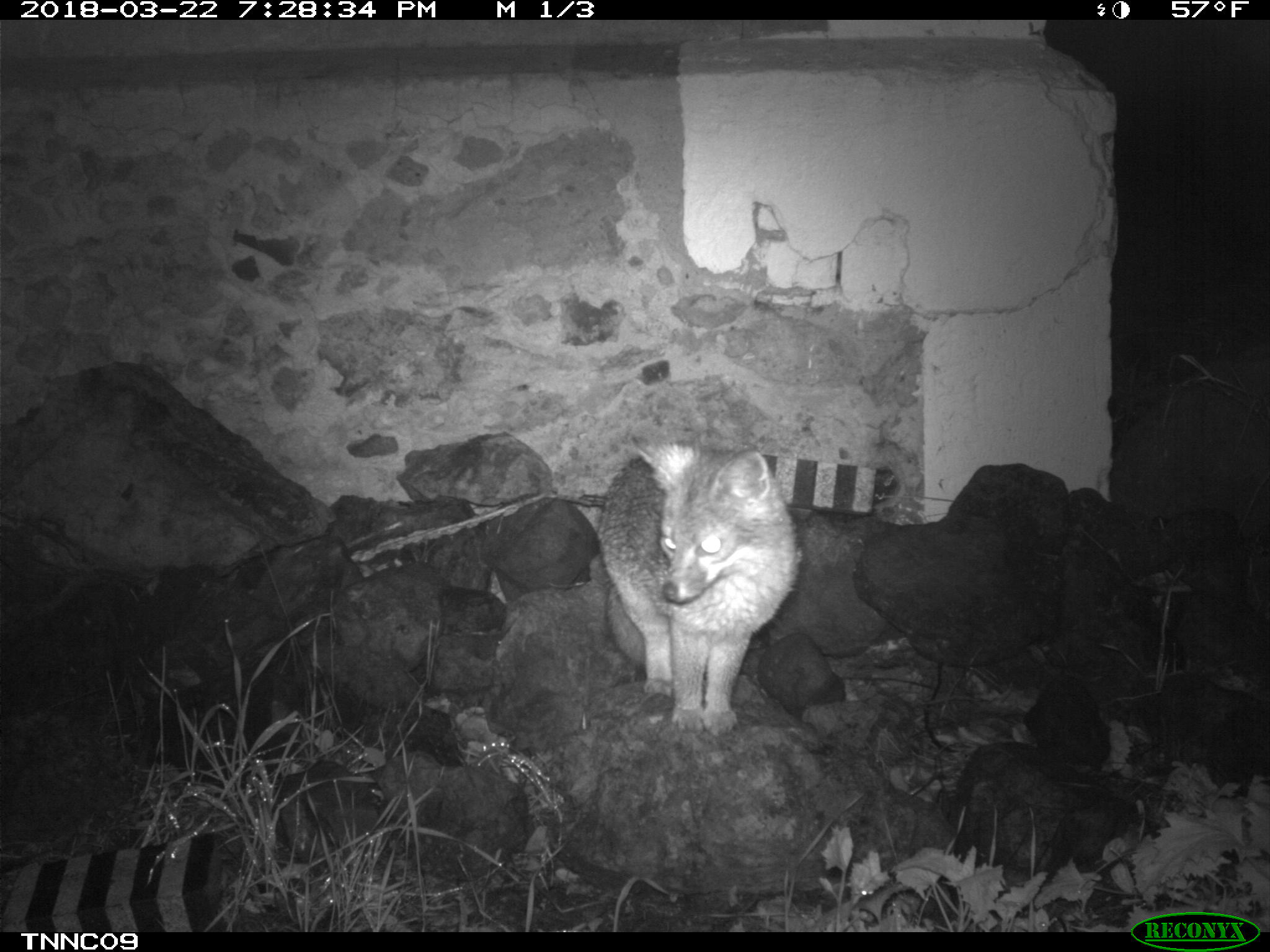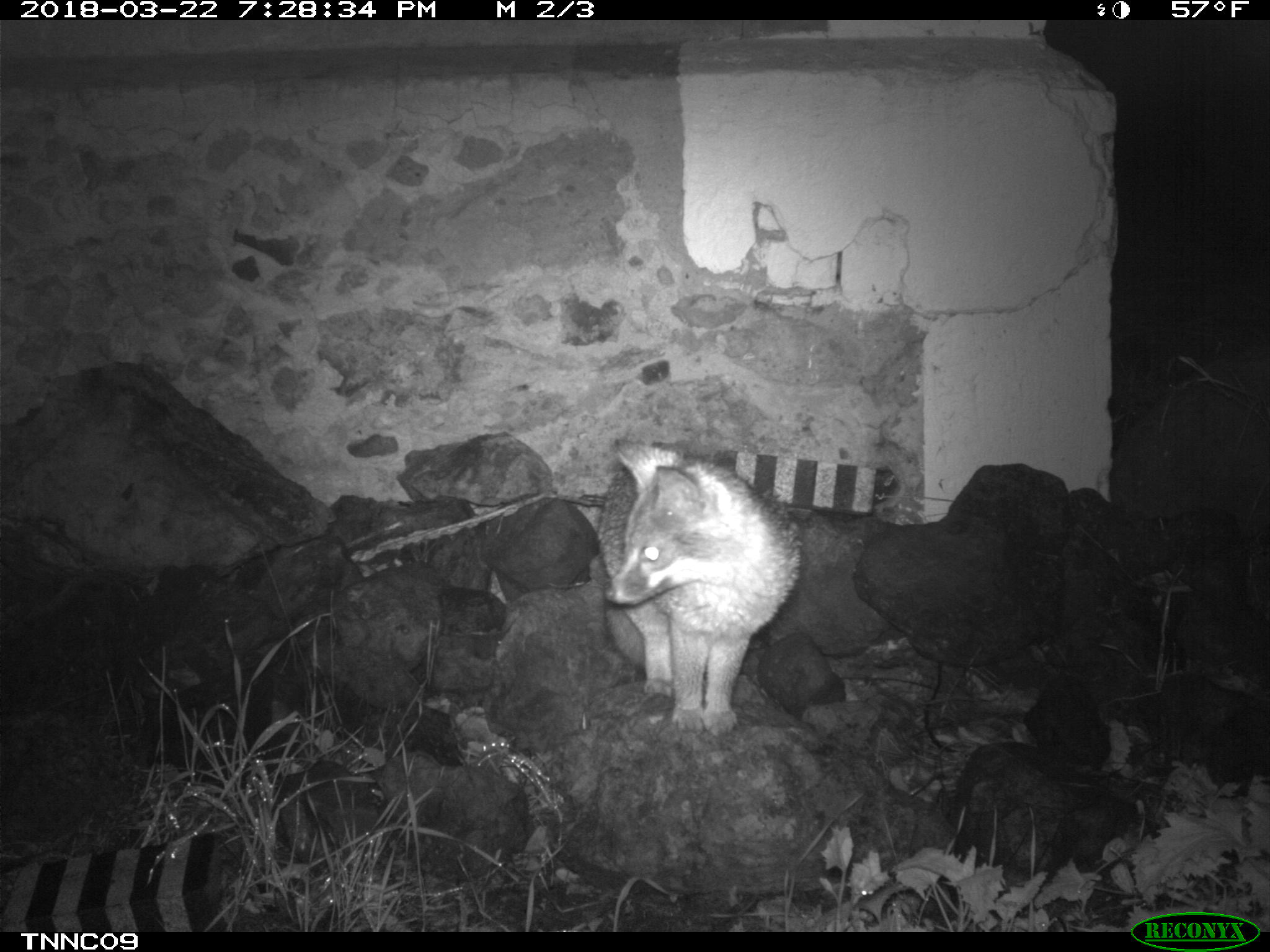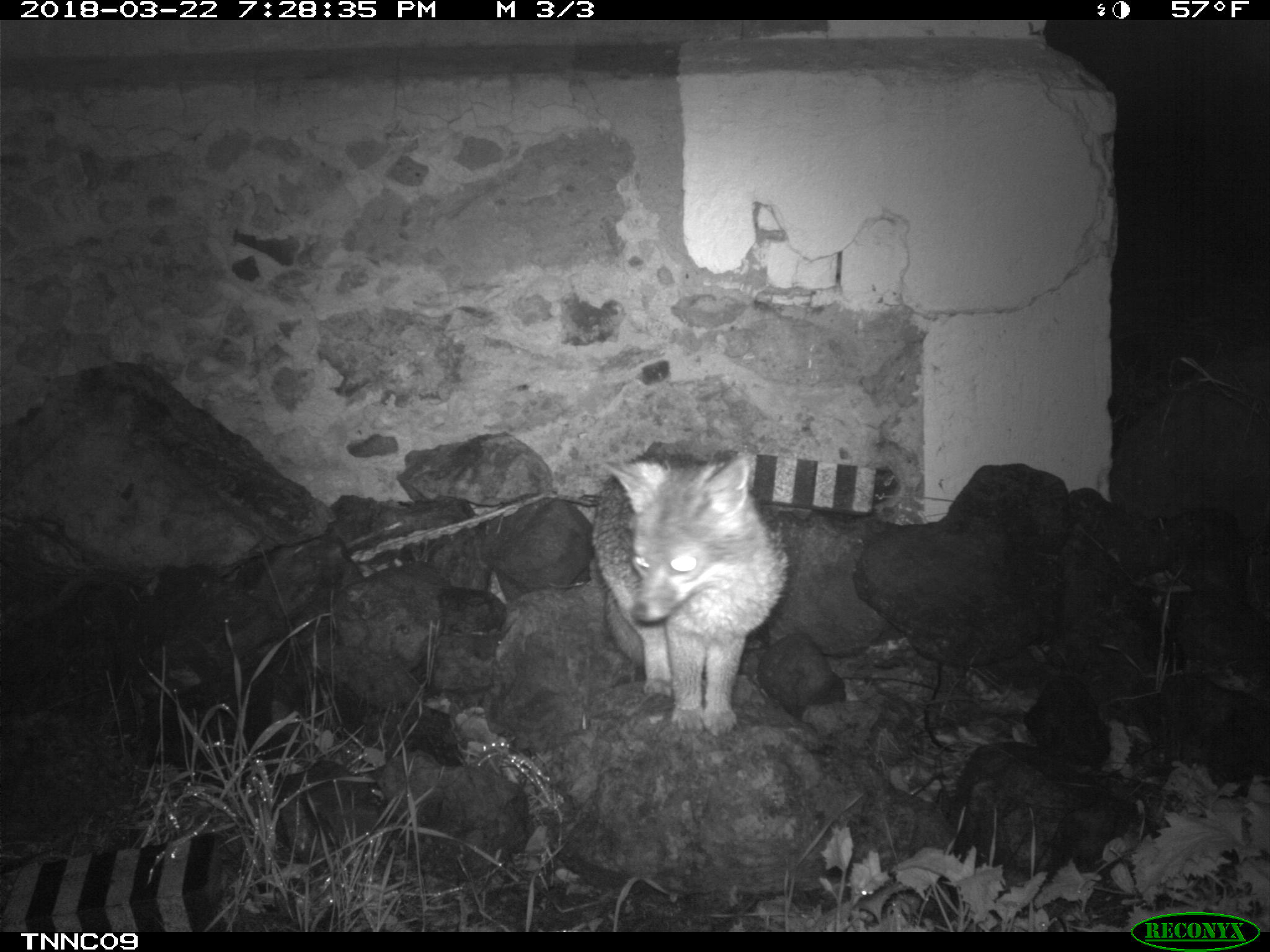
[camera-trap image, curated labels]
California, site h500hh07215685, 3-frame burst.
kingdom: Animalia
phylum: Chordata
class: Mammalia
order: Carnivora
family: Canidae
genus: Urocyon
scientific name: Urocyon littoralis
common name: island fox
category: fox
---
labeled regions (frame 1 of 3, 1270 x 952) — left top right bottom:
fox: 600 436 797 736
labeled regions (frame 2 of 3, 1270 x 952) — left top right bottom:
fox: 595 439 802 736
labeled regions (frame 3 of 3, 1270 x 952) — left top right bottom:
fox: 588 452 789 736